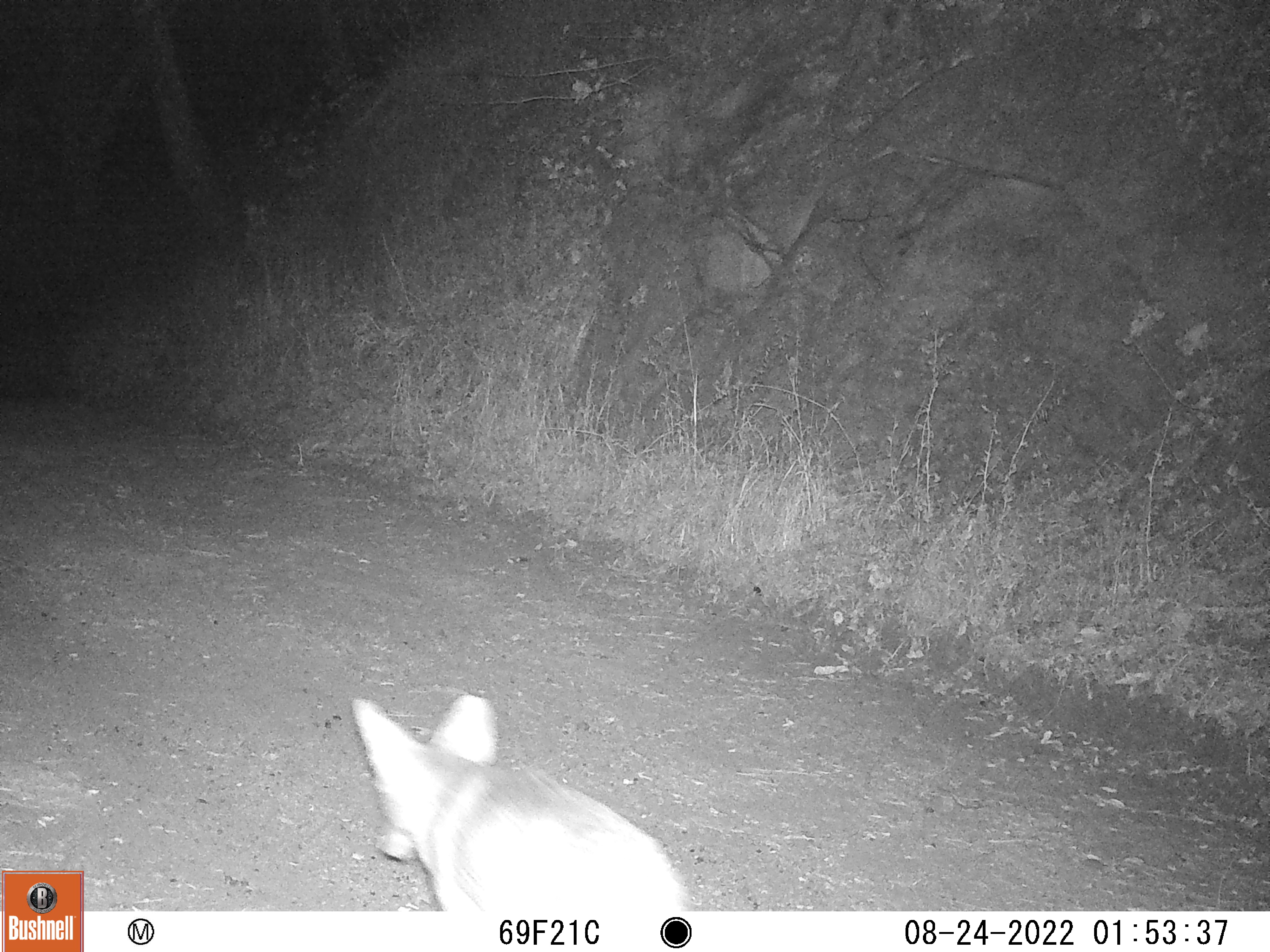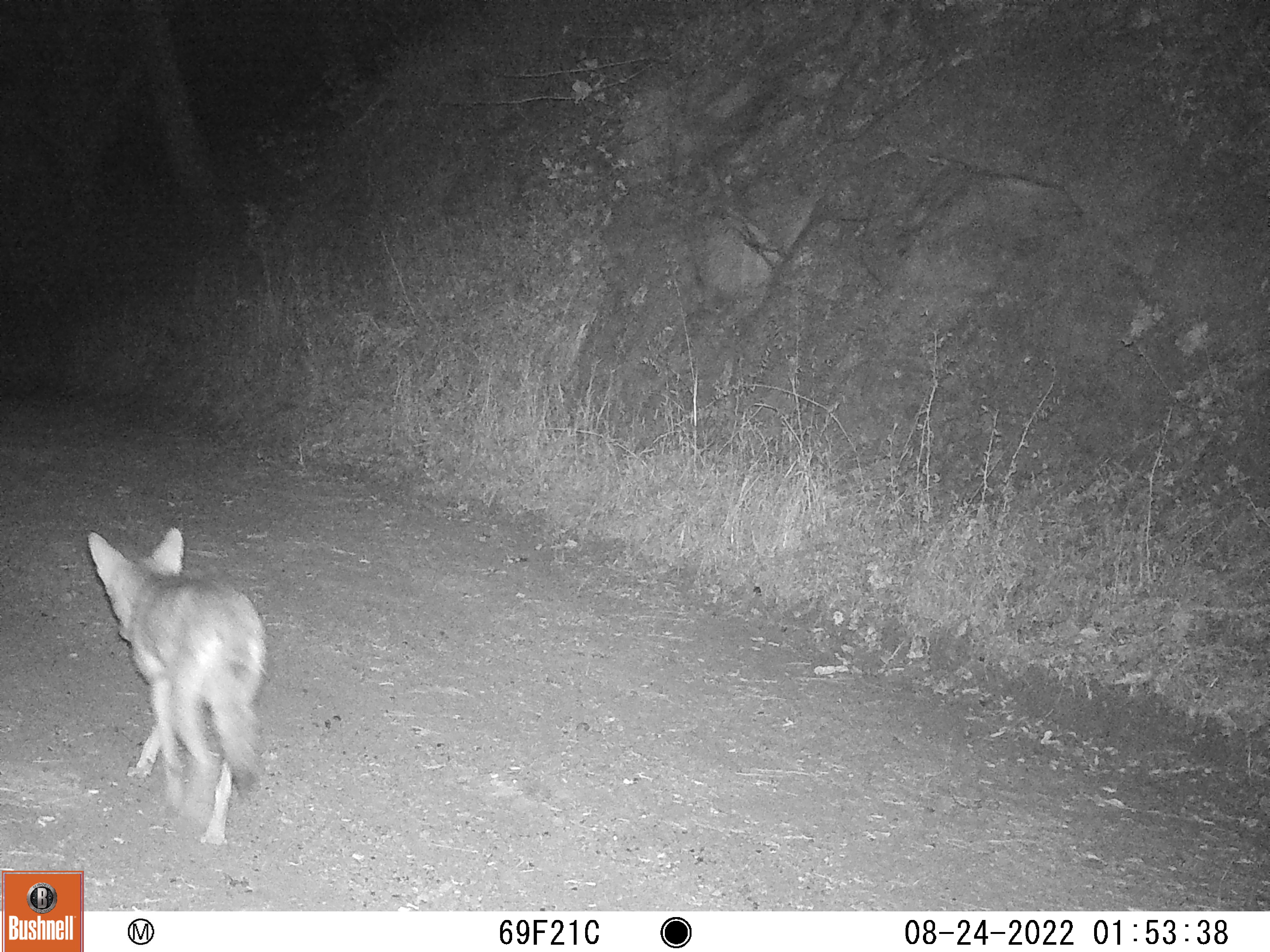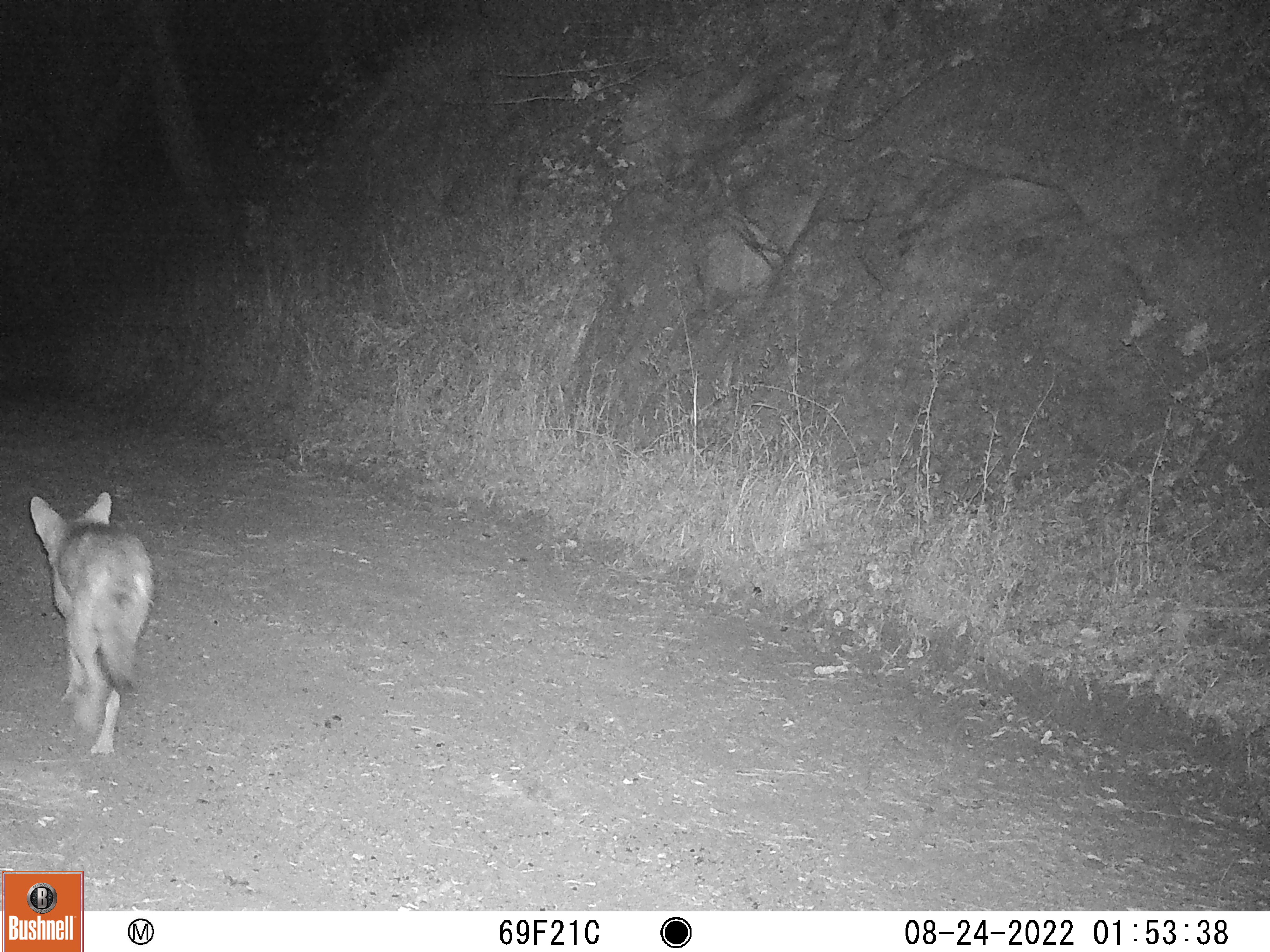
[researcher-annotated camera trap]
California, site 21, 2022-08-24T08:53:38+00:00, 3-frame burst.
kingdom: Animalia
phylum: Chordata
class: Mammalia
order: Carnivora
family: Canidae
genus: Canis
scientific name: Canis latrans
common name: coyote